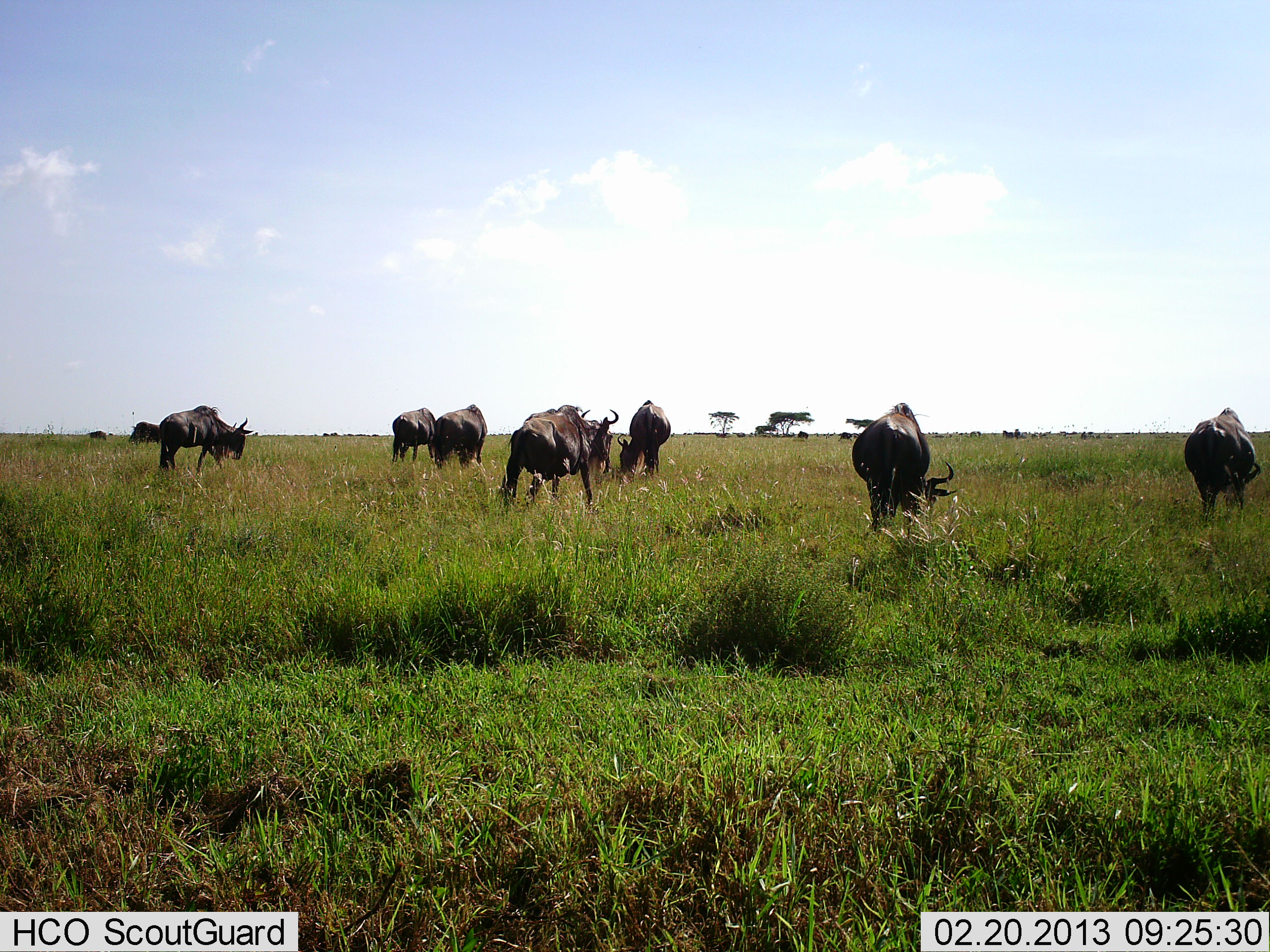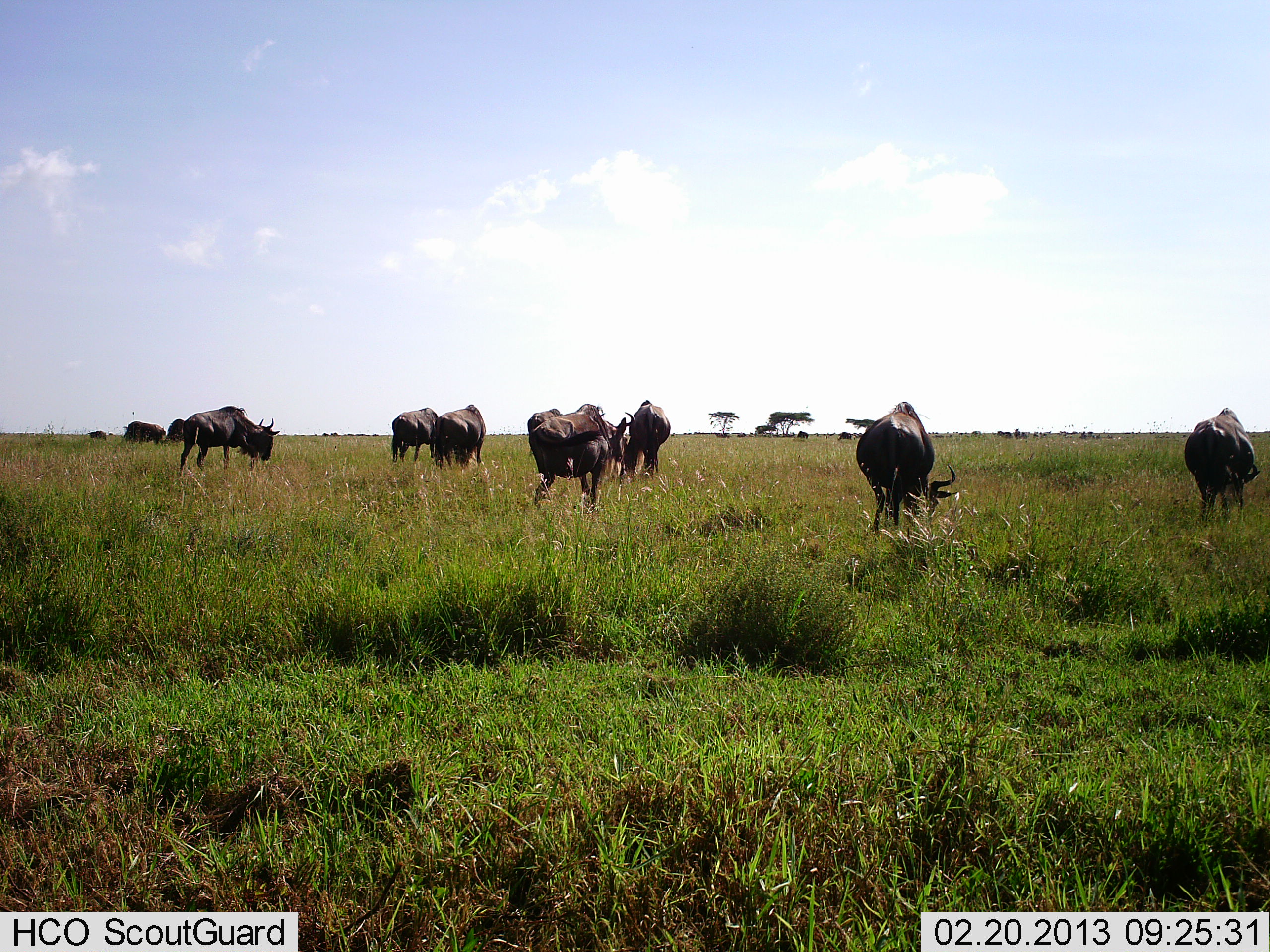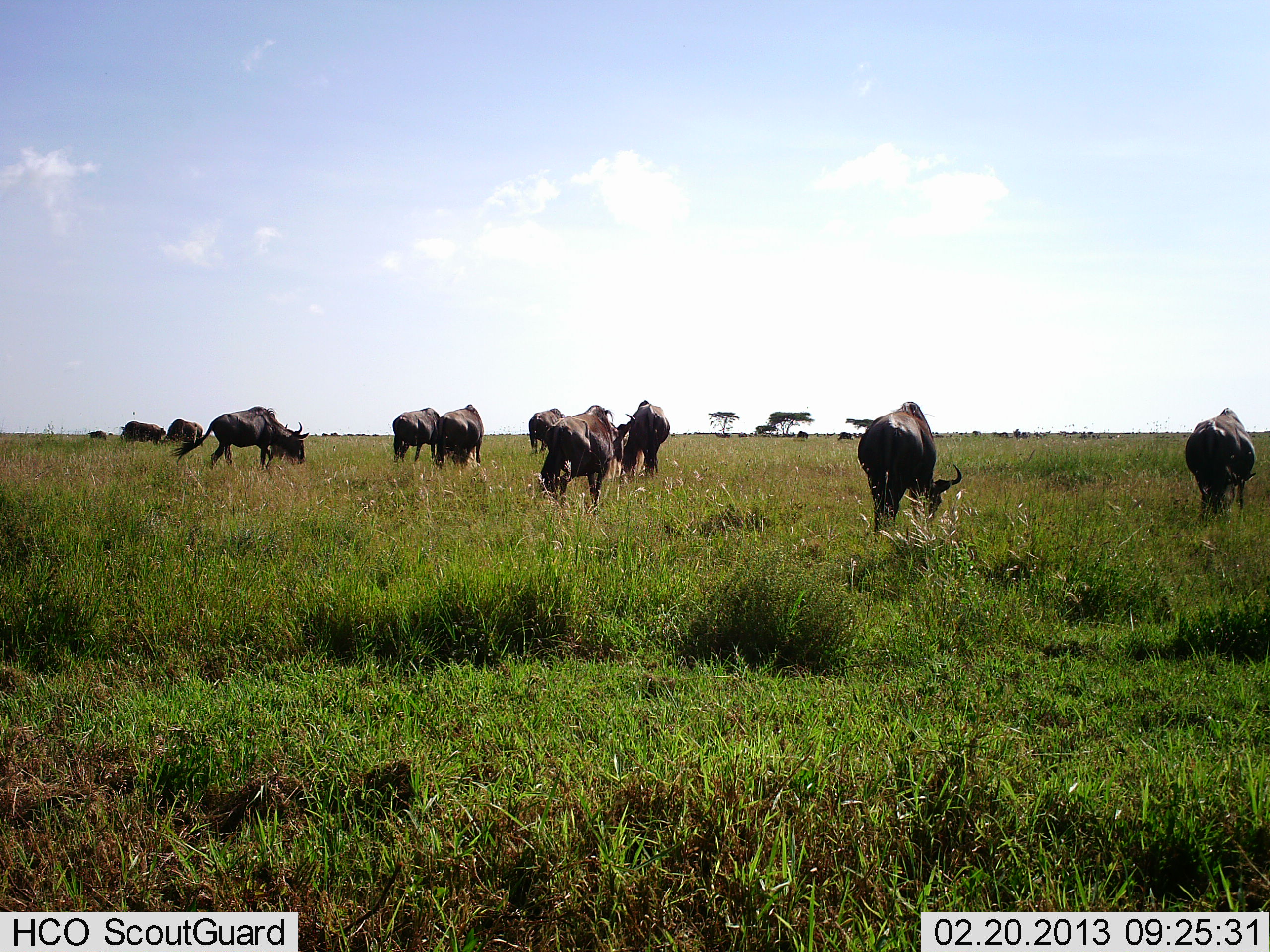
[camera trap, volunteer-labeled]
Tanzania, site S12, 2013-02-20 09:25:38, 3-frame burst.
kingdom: Animalia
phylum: Chordata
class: Mammalia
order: Artiodactyla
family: Bovidae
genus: Connochaetes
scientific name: Connochaetes taurinus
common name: blue wildebeest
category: wildebeest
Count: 10.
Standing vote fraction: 40%.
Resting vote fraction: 0%.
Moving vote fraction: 55%.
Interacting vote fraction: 5%.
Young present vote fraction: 0%.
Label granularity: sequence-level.